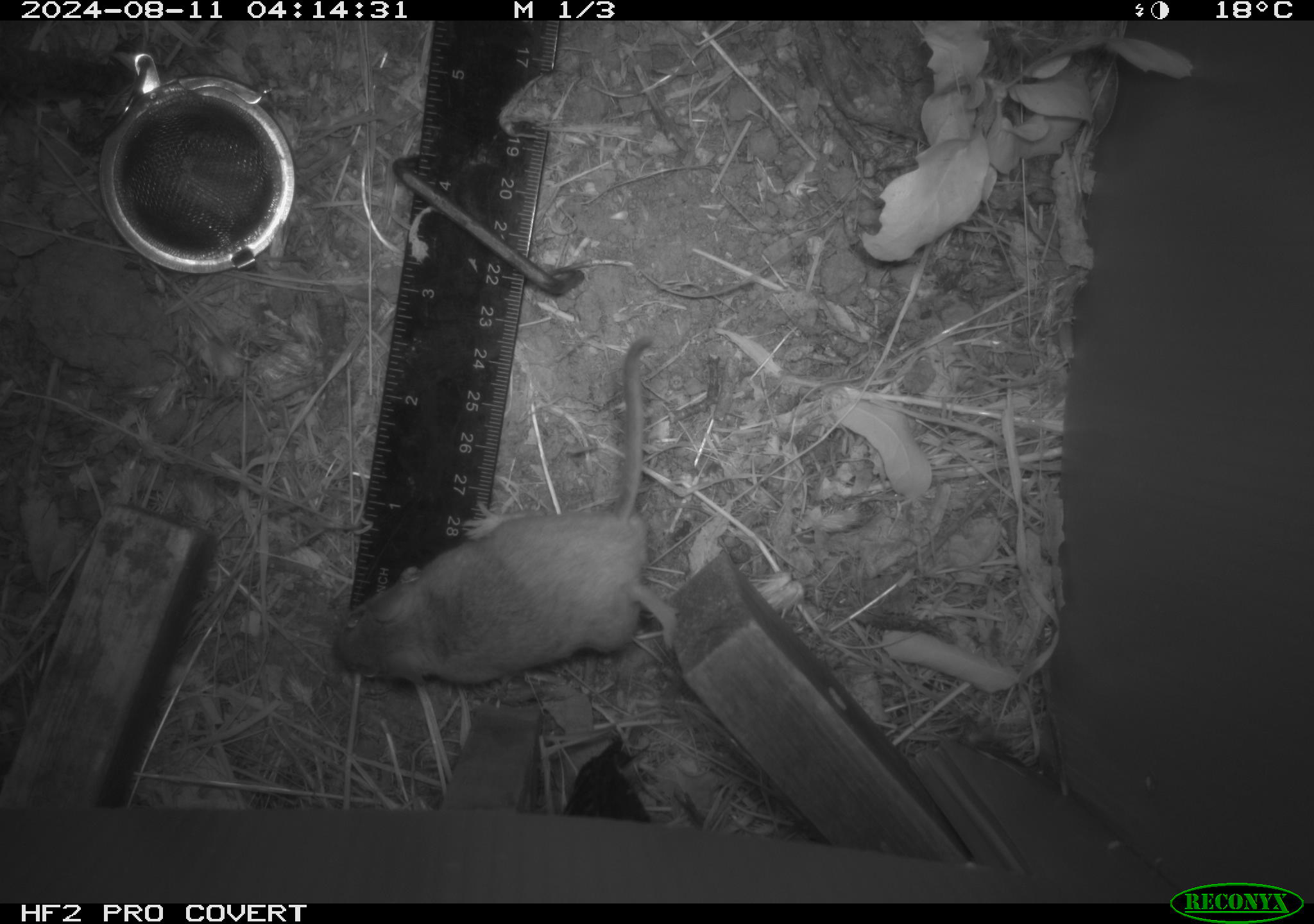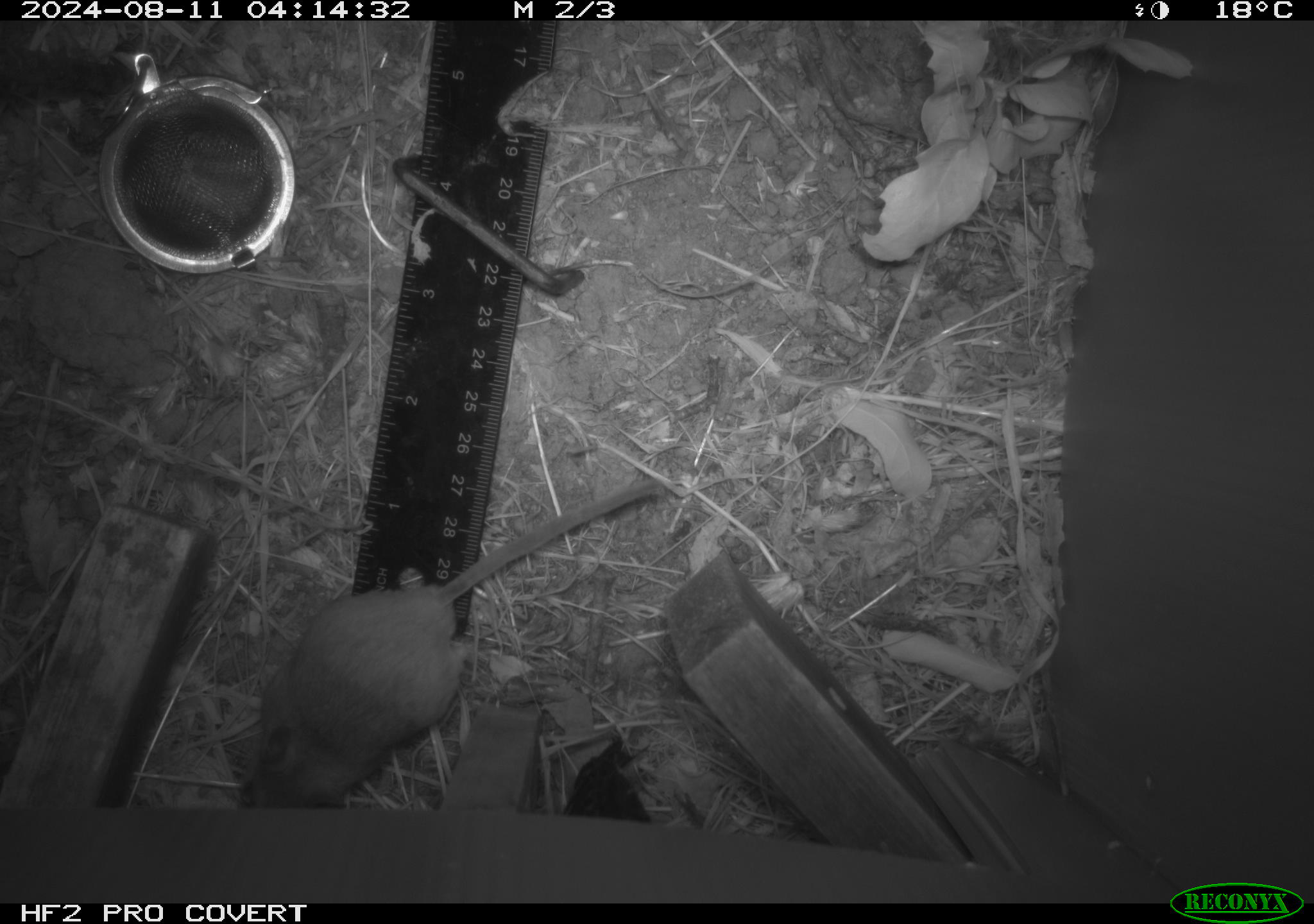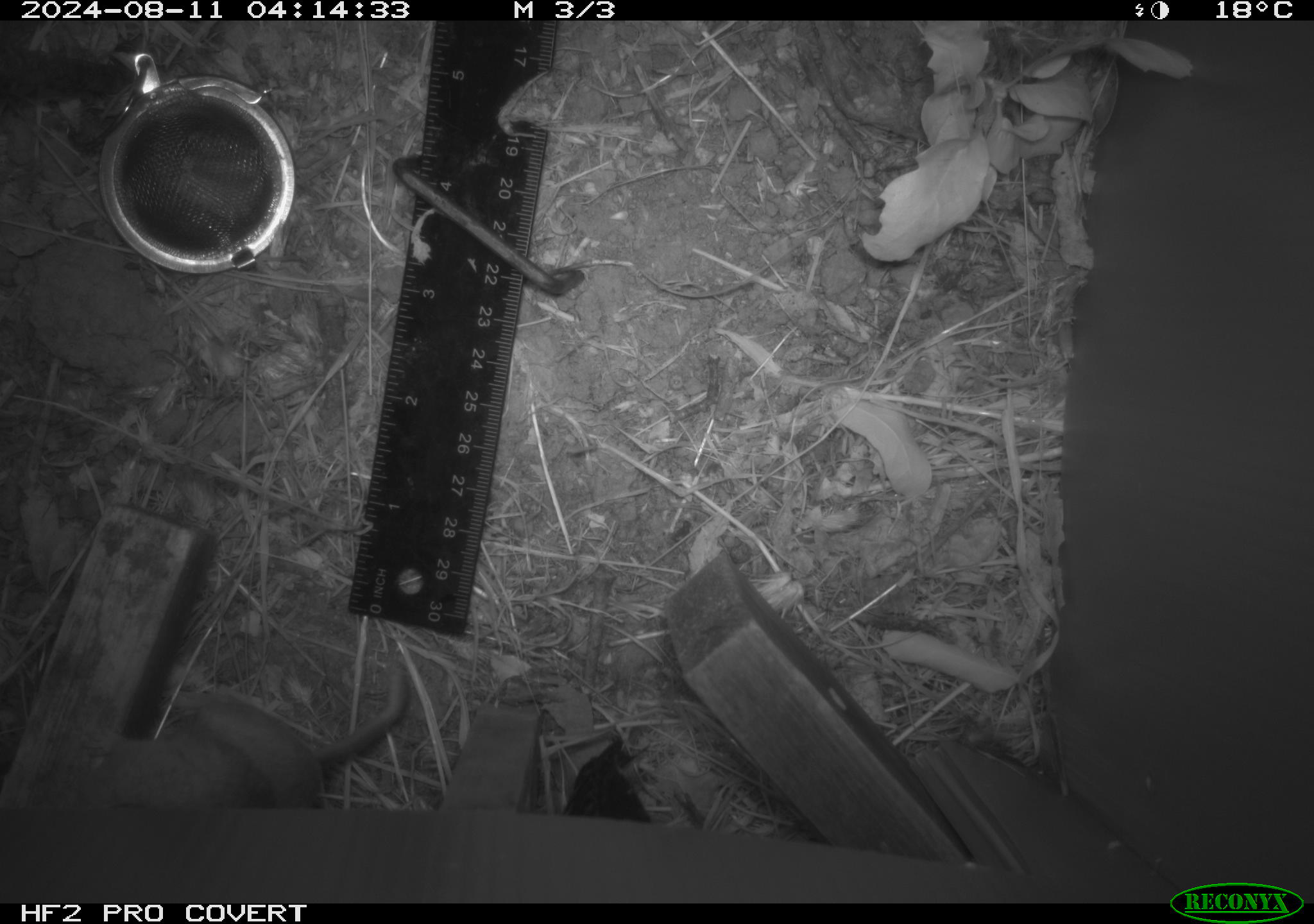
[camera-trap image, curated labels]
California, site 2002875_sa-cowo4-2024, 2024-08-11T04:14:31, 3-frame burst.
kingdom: Animalia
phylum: Chordata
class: Mammalia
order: Rodentia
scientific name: Rodentia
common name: rodent